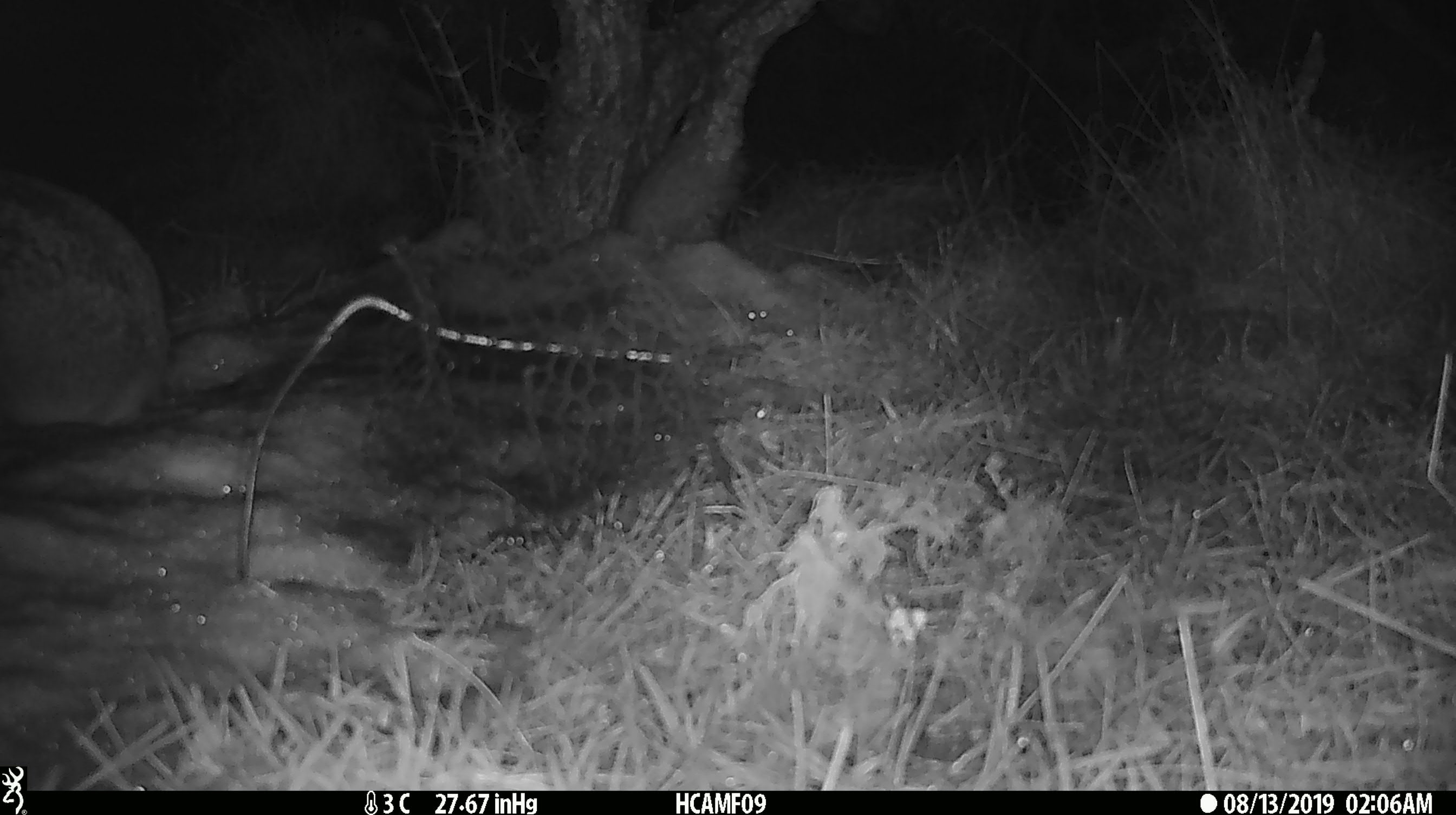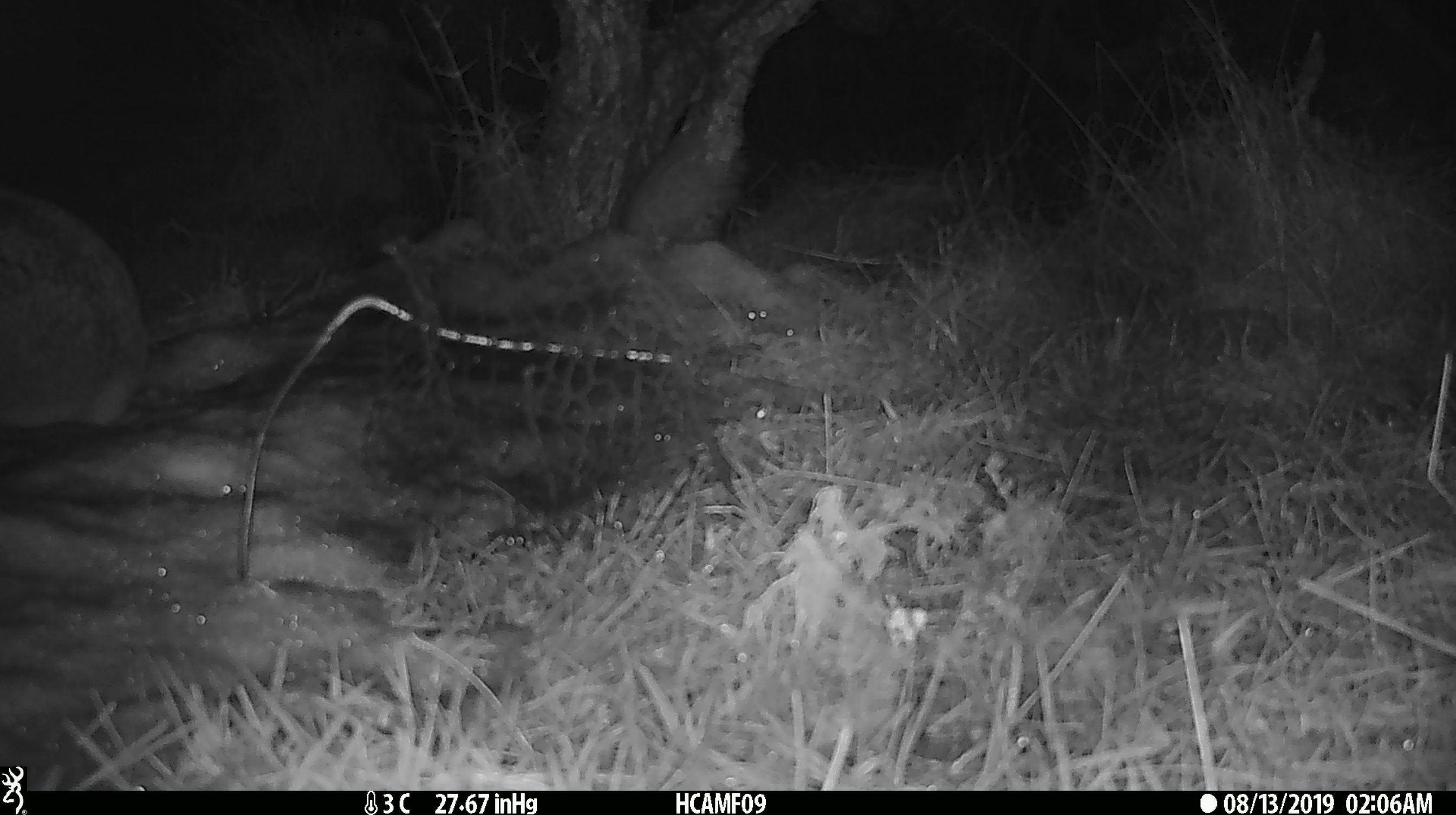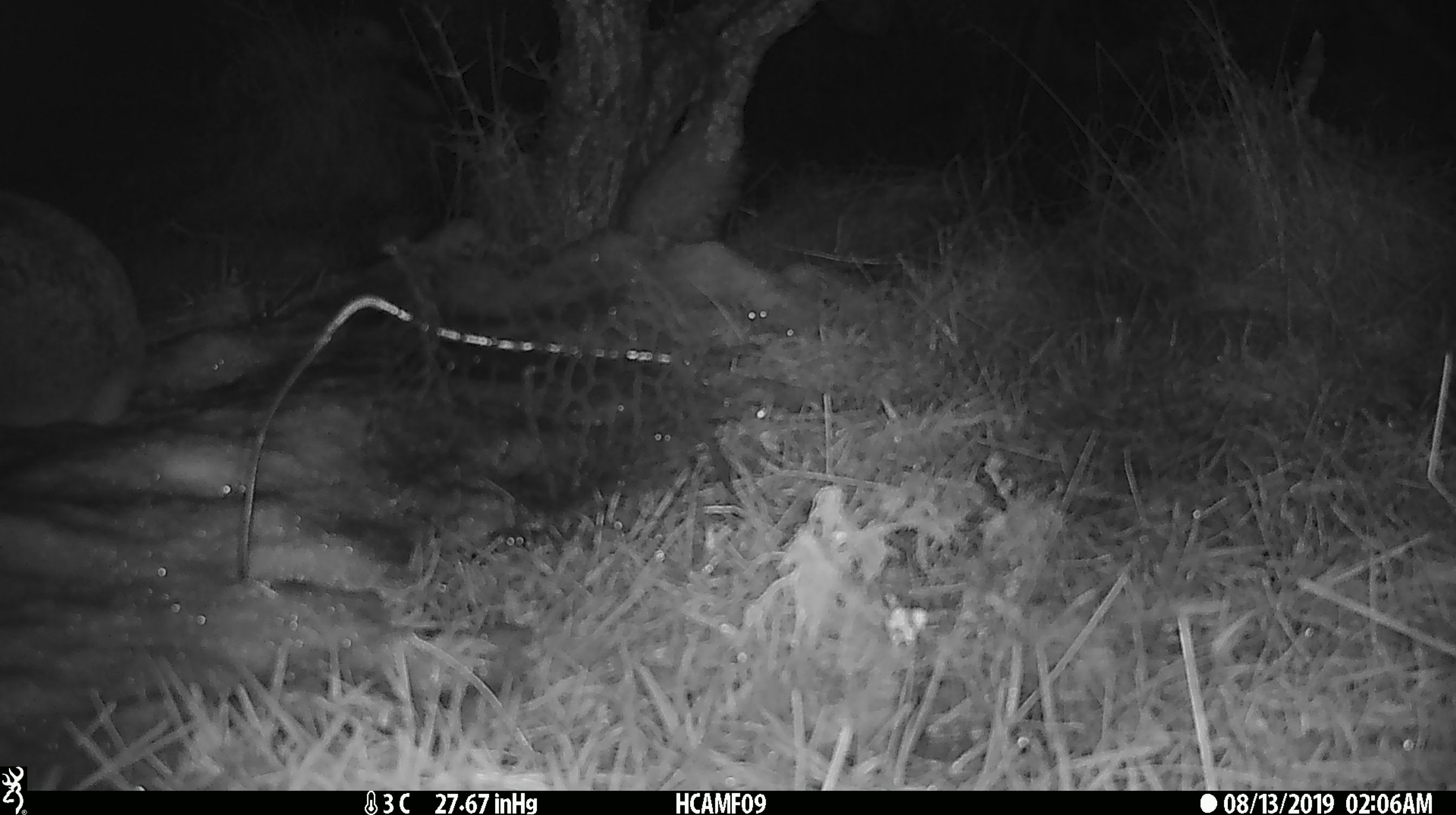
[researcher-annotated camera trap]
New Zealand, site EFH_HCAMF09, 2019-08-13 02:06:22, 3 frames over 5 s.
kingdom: Animalia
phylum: Chordata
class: Mammalia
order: Lagomorpha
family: Leporidae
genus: Oryctolagus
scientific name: Oryctolagus cuniculus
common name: european rabbit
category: rabbit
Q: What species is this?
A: Rabbit (european rabbit) (Oryctolagus cuniculus).